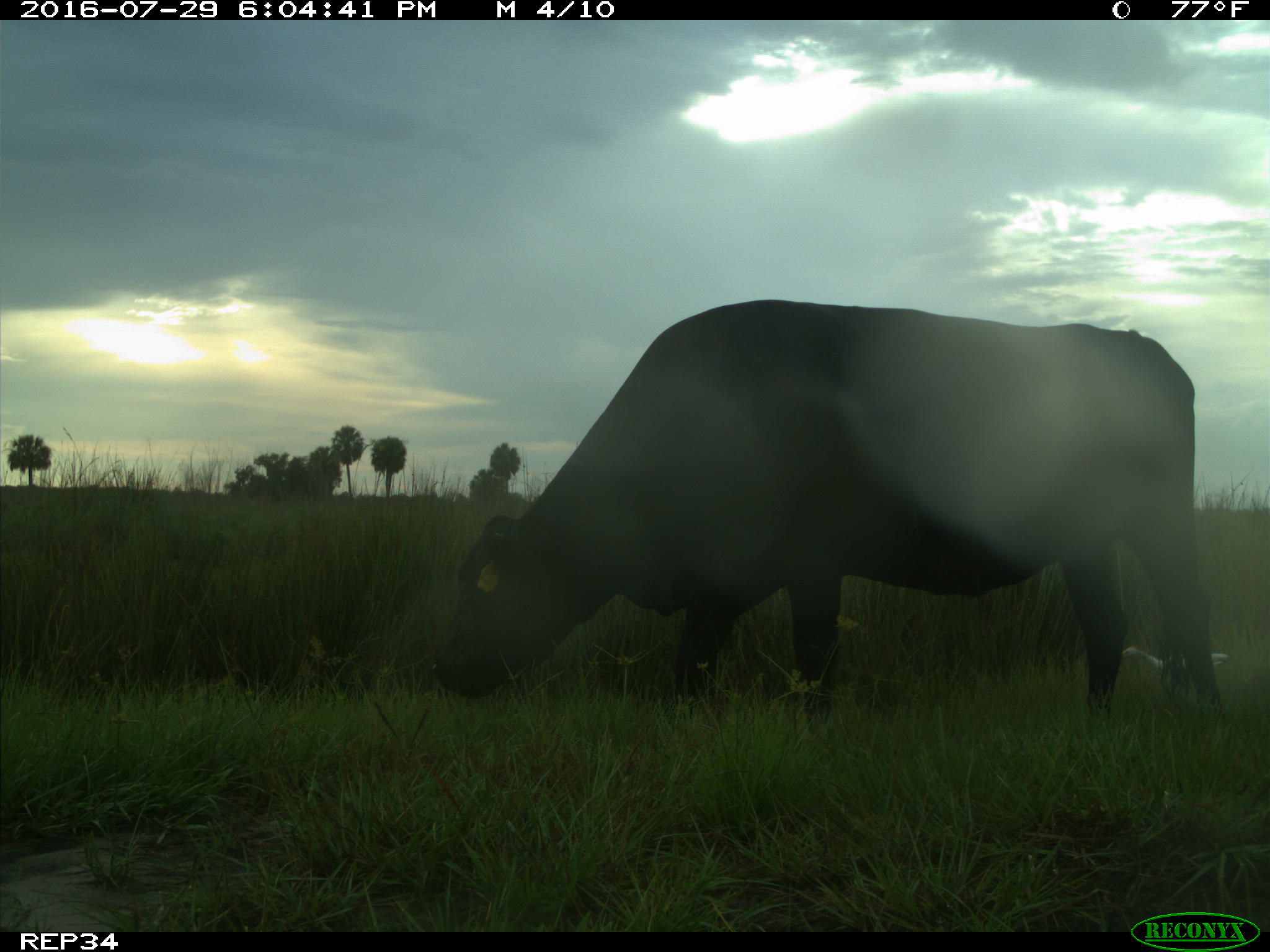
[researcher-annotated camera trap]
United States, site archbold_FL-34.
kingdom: Animalia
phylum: Chordata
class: Mammalia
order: Artiodactyla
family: Bovidae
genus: Bos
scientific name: Bos taurus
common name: domestic cow